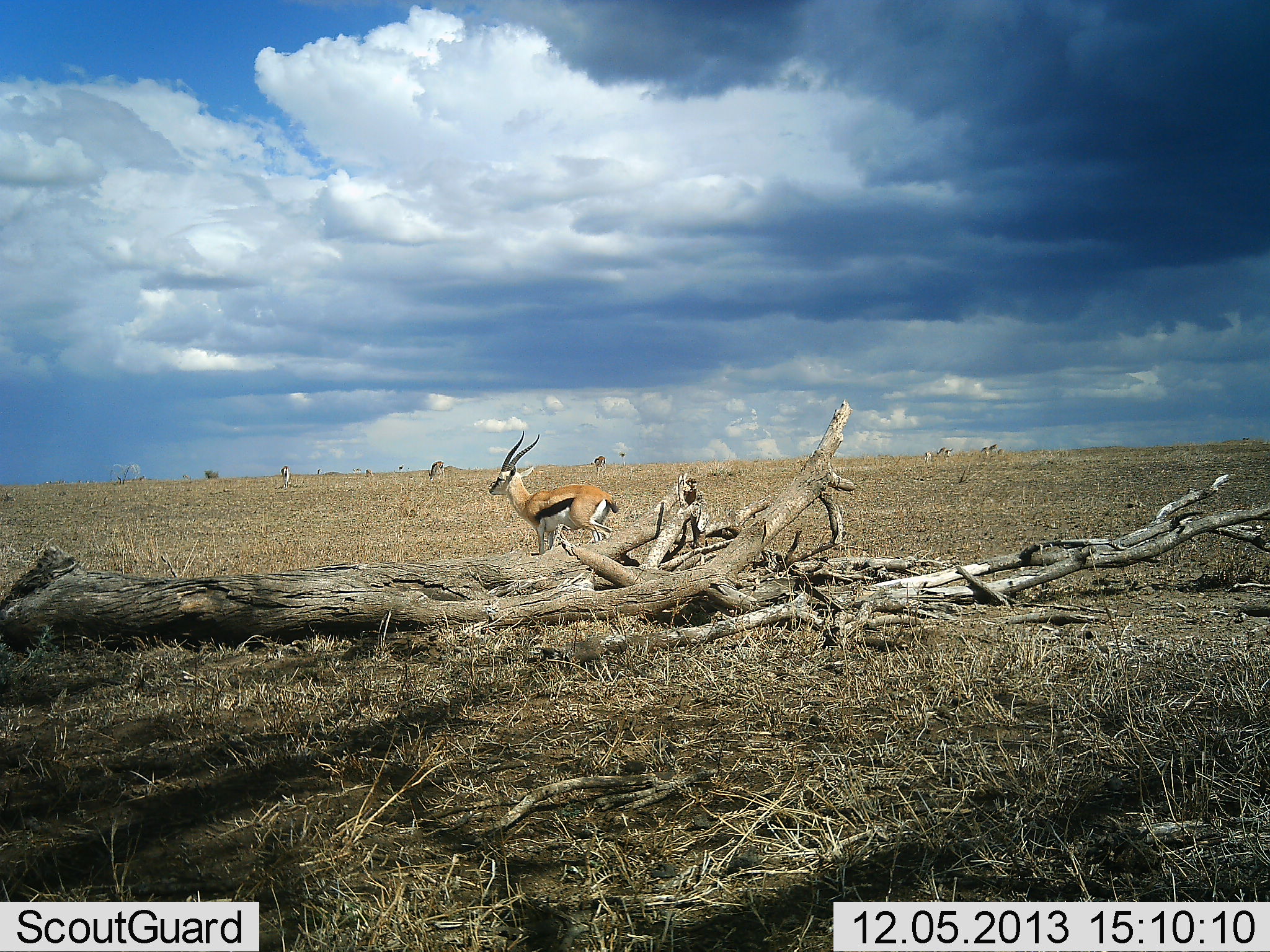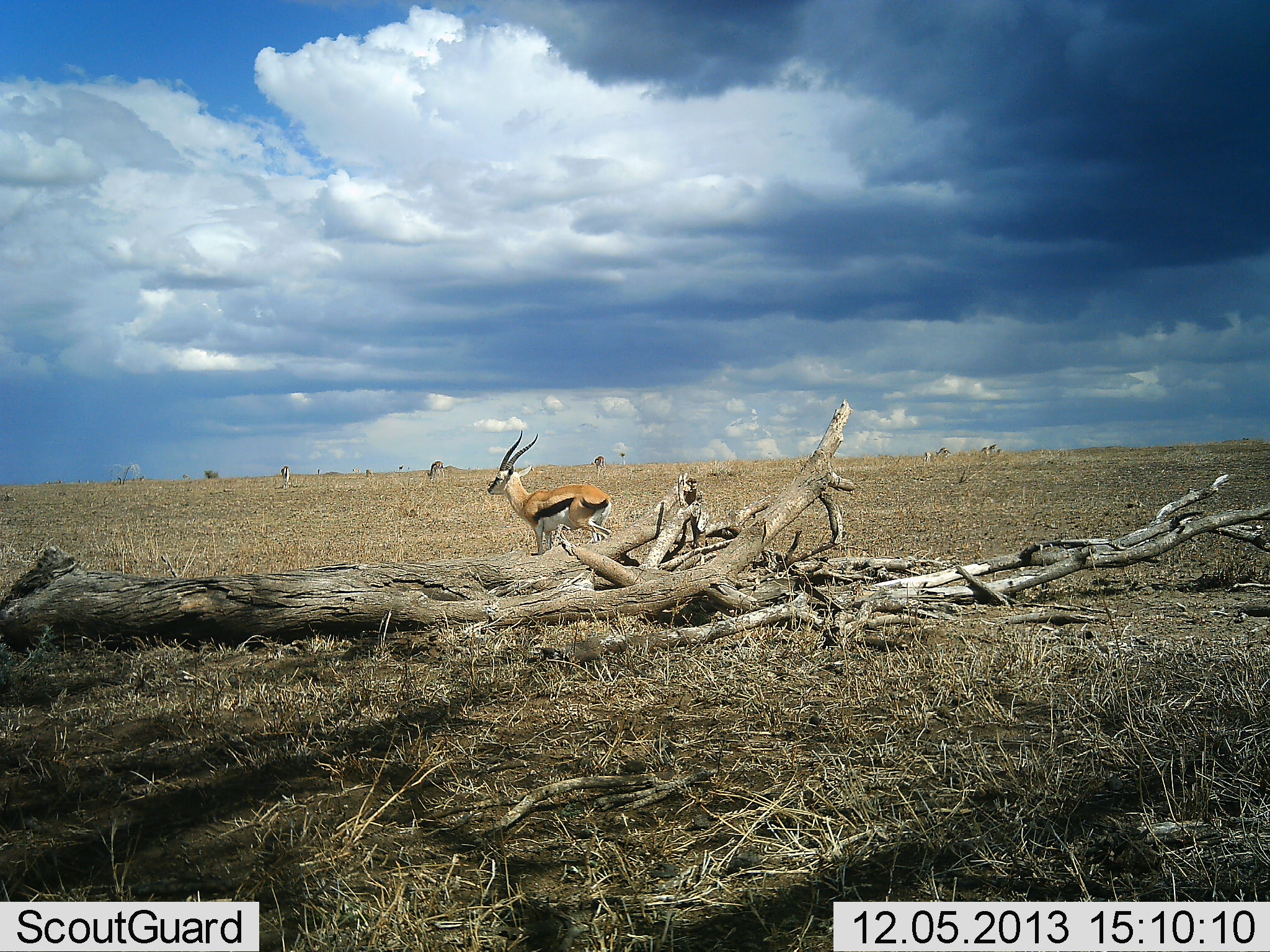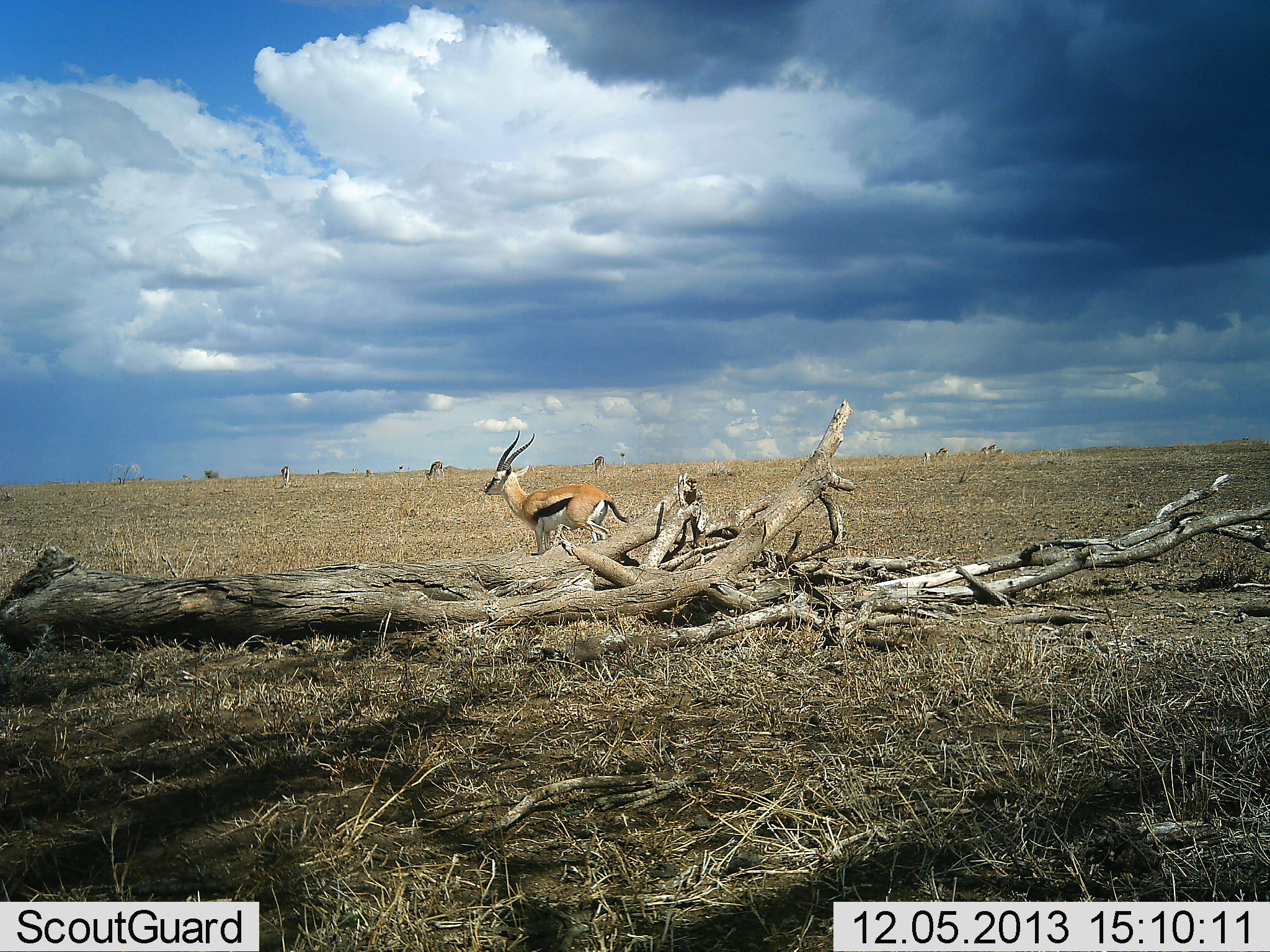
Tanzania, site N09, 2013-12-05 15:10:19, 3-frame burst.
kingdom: Animalia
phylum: Chordata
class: Mammalia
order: Artiodactyla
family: Bovidae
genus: Eudorcas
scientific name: Eudorcas thomsonii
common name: thomson's gazelle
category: gazellethomsons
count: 1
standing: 80%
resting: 0%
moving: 10%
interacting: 0%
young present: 0%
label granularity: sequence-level